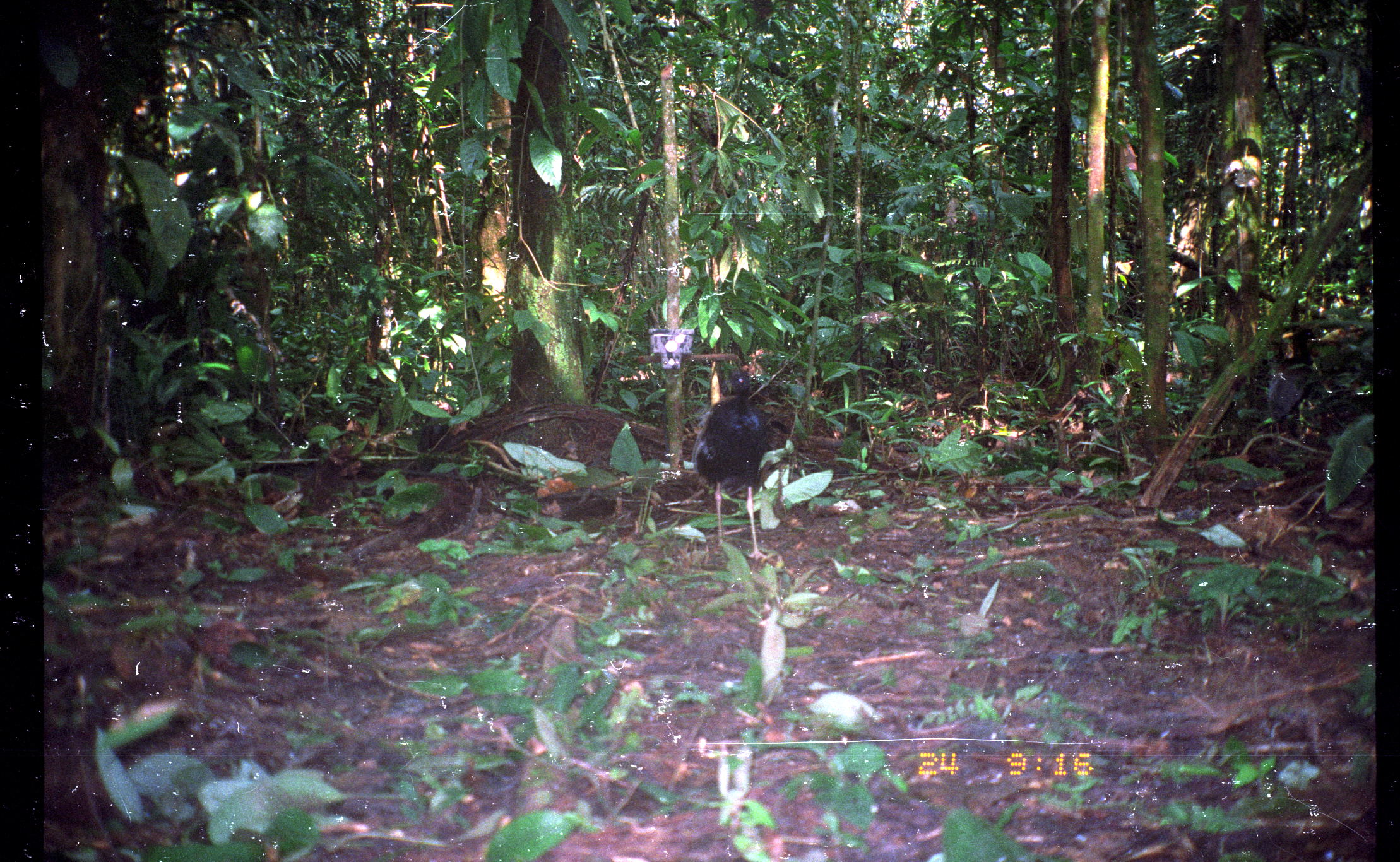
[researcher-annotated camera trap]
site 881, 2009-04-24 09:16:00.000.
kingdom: Animalia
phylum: Chordata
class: Aves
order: Gruiformes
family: Psophiidae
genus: Psophia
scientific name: Psophia crepitans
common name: gray-winged trumpeter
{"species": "Psophia crepitans (gray-winged trumpeter)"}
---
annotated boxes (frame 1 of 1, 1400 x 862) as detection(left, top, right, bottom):
psophia crepitans: detection(690, 368, 774, 564); detection(1266, 323, 1327, 450)